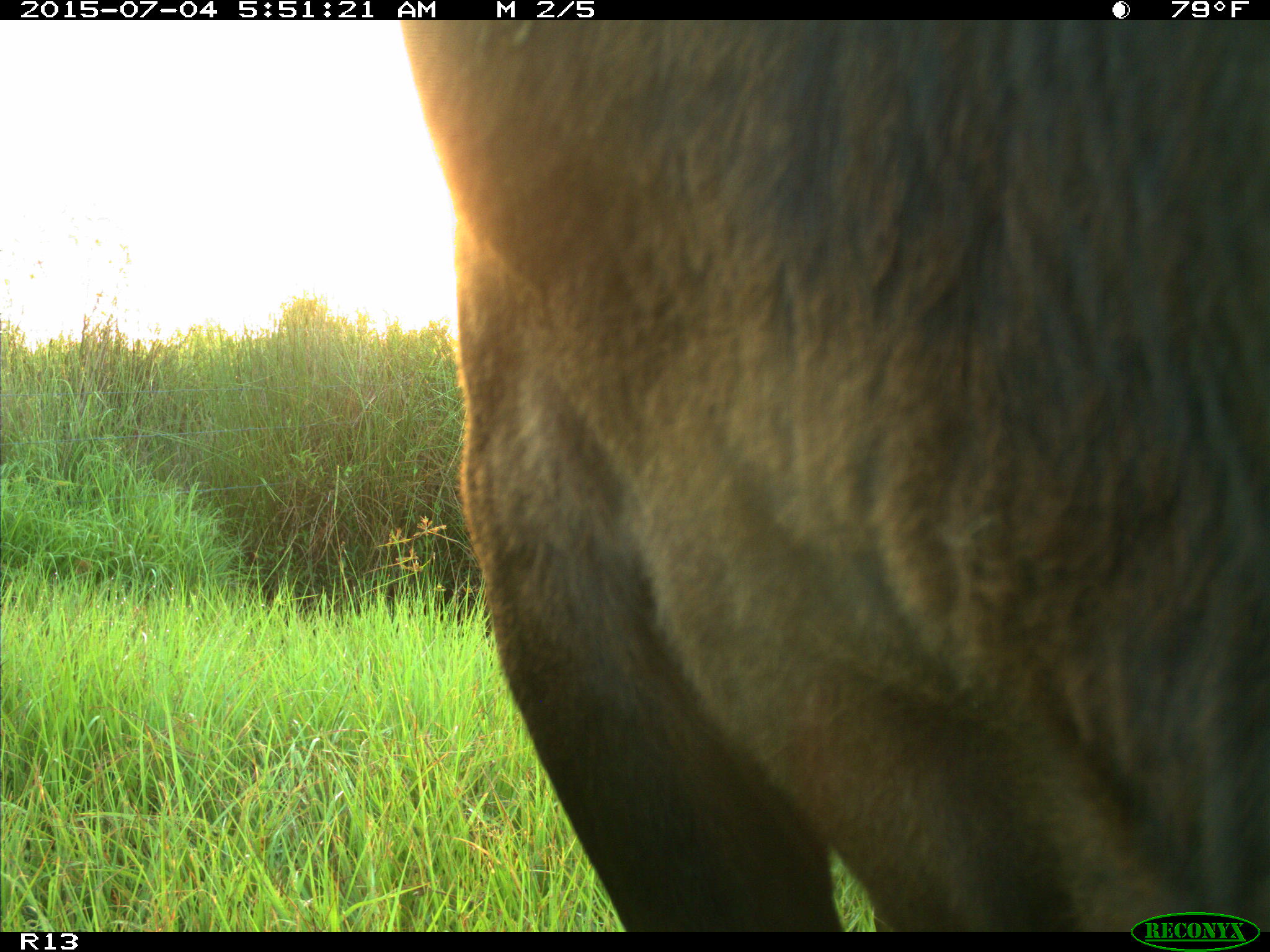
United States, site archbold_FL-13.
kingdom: Animalia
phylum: Chordata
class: Mammalia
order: Artiodactyla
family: Bovidae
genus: Bos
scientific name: Bos taurus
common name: domestic cow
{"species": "Bos taurus (domestic cow)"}